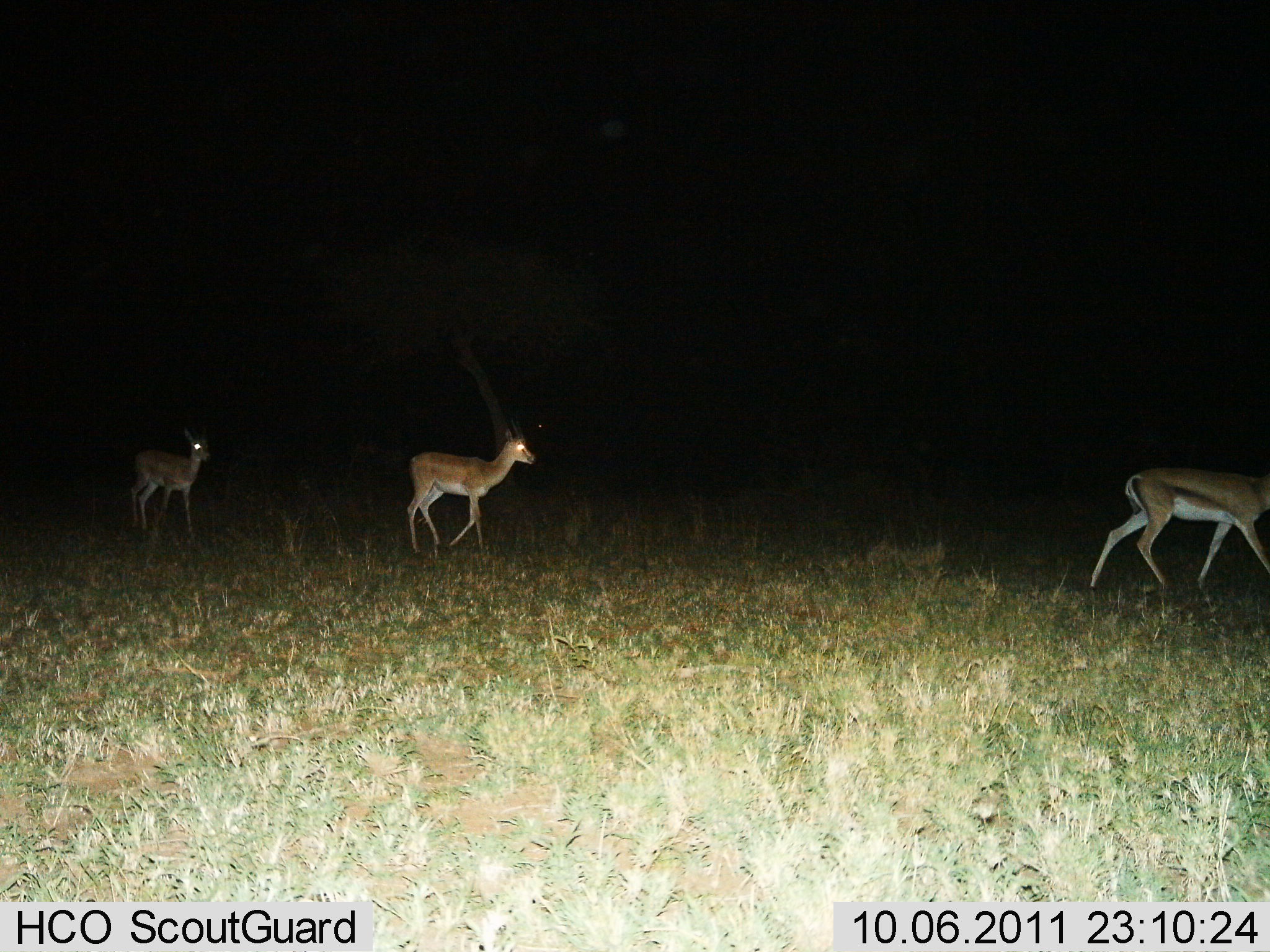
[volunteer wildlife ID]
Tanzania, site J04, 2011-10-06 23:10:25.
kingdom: Animalia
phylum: Chordata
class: Mammalia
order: Artiodactyla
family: Bovidae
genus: Nanger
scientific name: Nanger granti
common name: grant's gazelle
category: gazellegrants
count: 3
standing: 0%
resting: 0%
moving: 100%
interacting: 0%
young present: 9%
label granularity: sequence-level